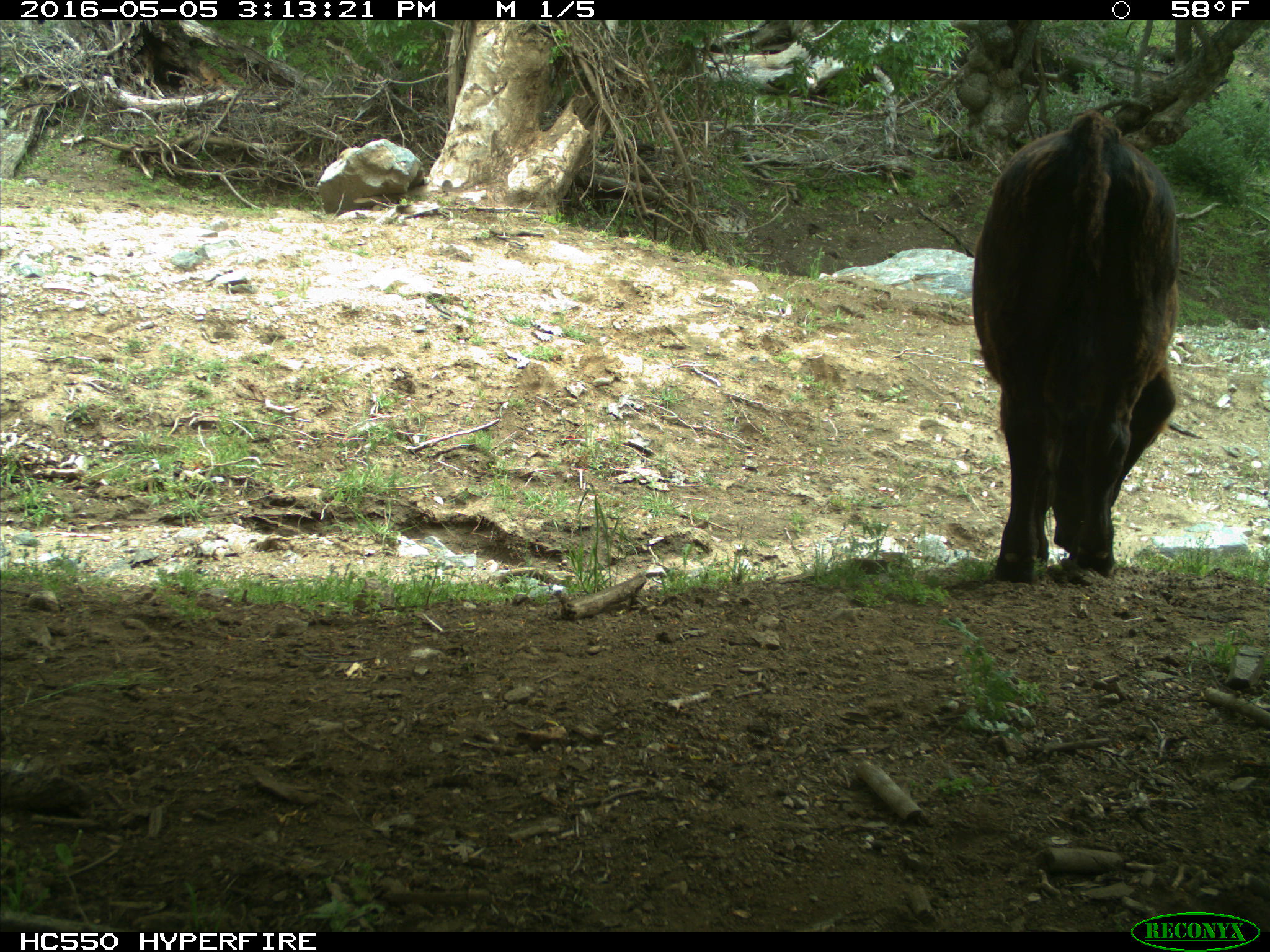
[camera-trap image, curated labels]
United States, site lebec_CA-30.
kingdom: Animalia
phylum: Chordata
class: Mammalia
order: Artiodactyla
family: Bovidae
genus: Bos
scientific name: Bos taurus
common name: domestic cow